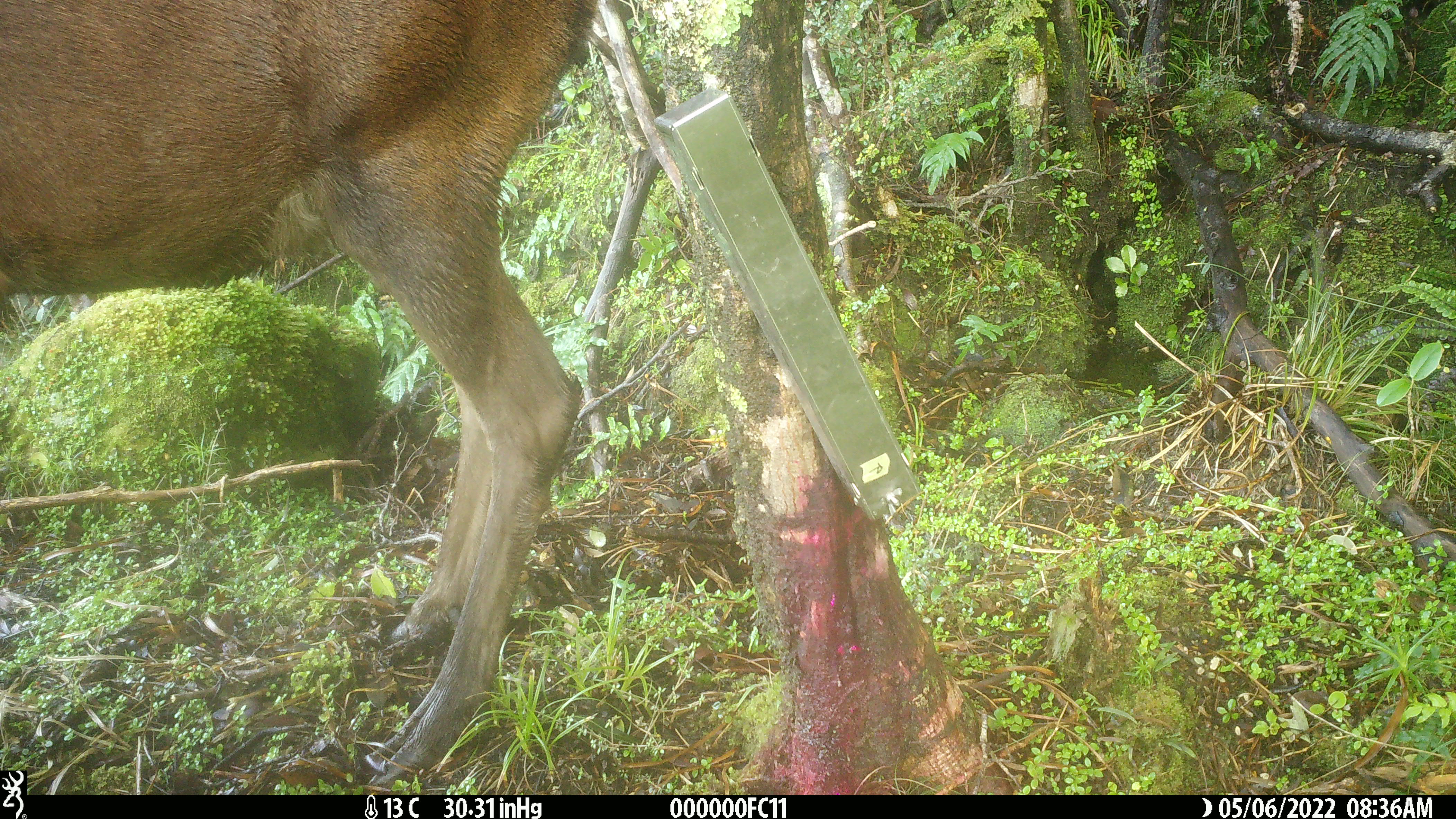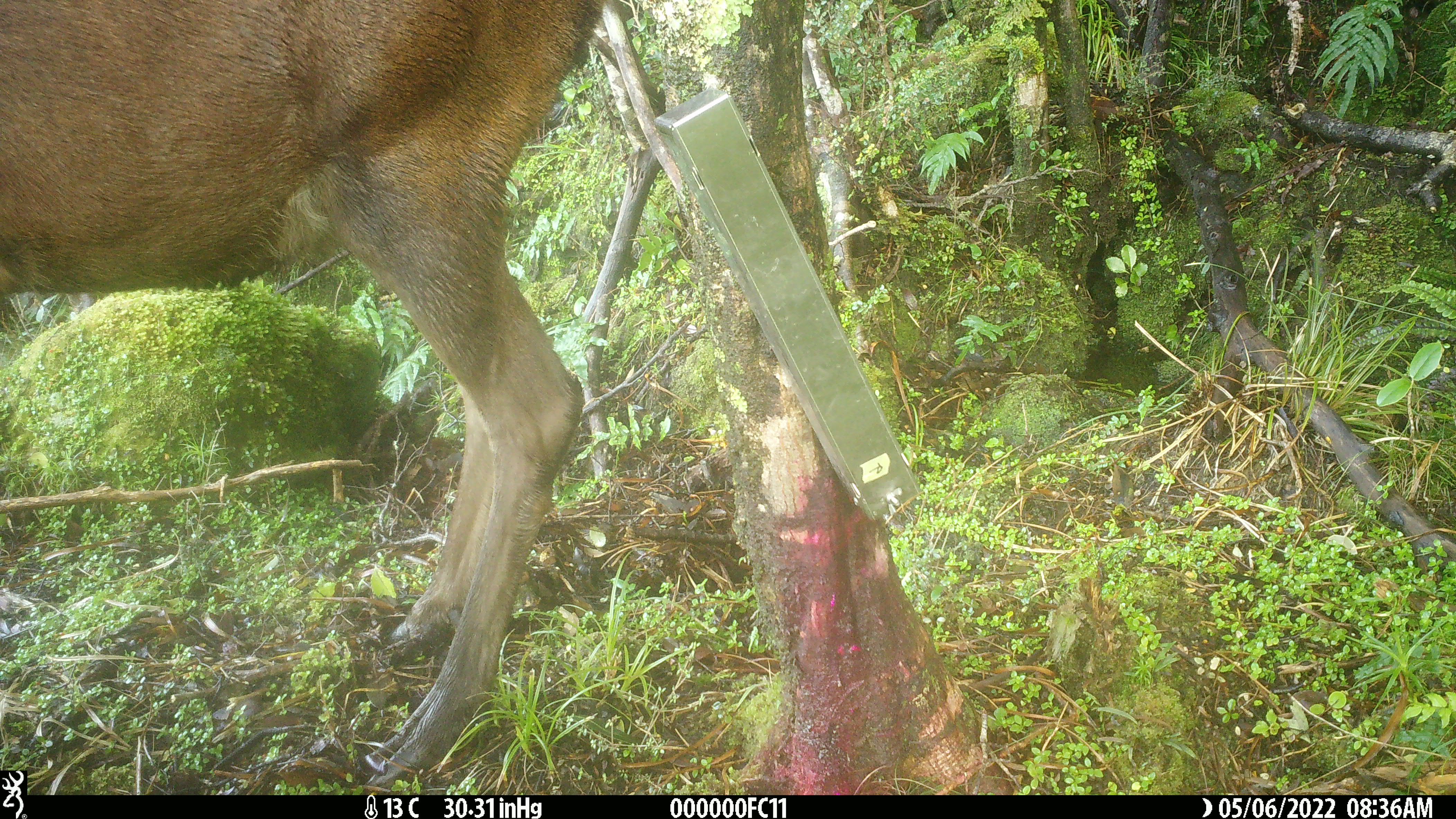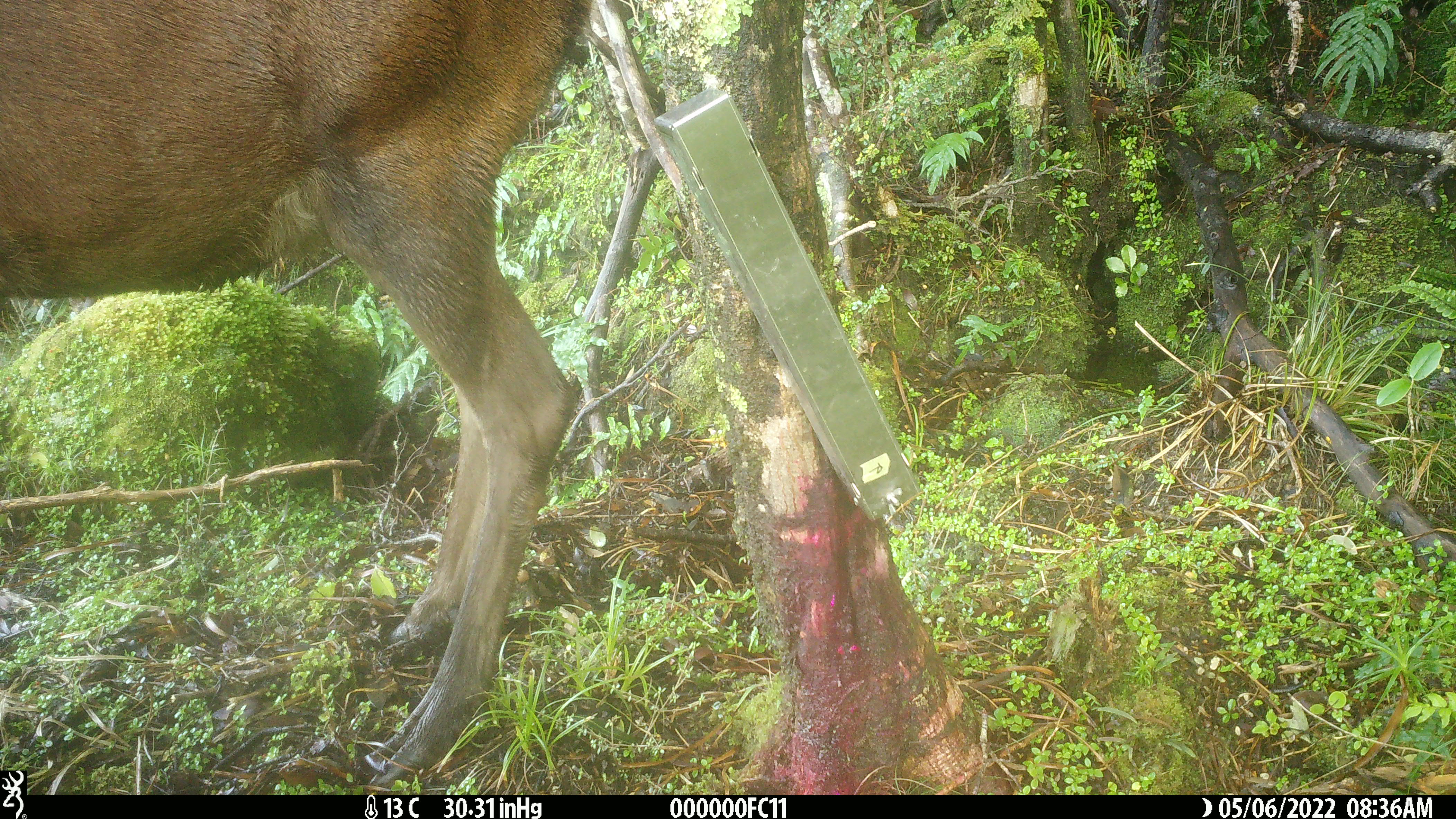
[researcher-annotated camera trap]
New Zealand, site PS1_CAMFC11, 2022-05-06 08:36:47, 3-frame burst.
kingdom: Animalia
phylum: Chordata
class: Mammalia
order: Artiodactyla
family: Cervidae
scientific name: Cervidae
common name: deer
Deer (Cervidae).